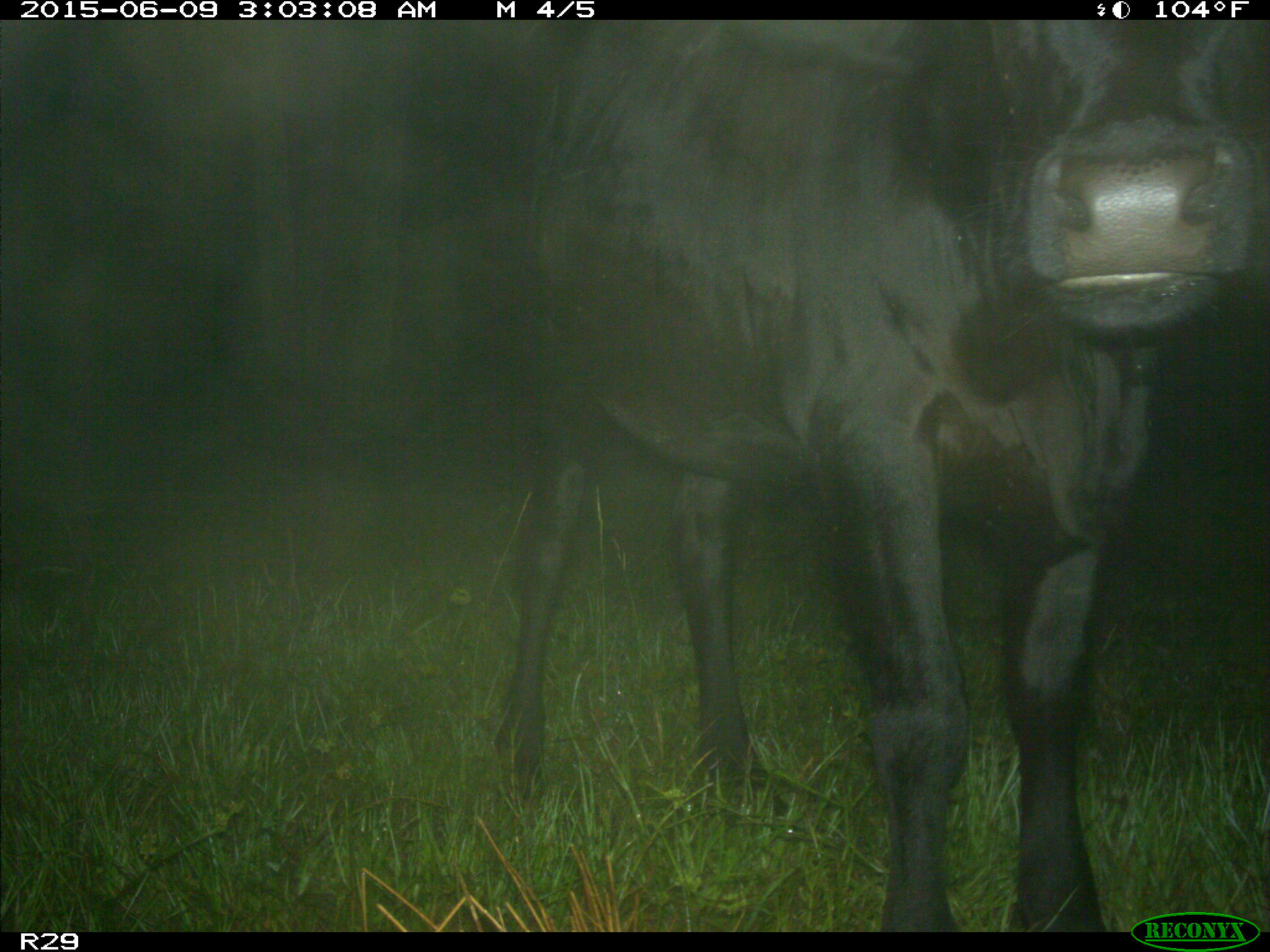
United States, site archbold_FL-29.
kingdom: Animalia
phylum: Chordata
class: Mammalia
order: Artiodactyla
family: Bovidae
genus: Bos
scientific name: Bos taurus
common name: domestic cow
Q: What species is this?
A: Bos taurus (domestic cow).